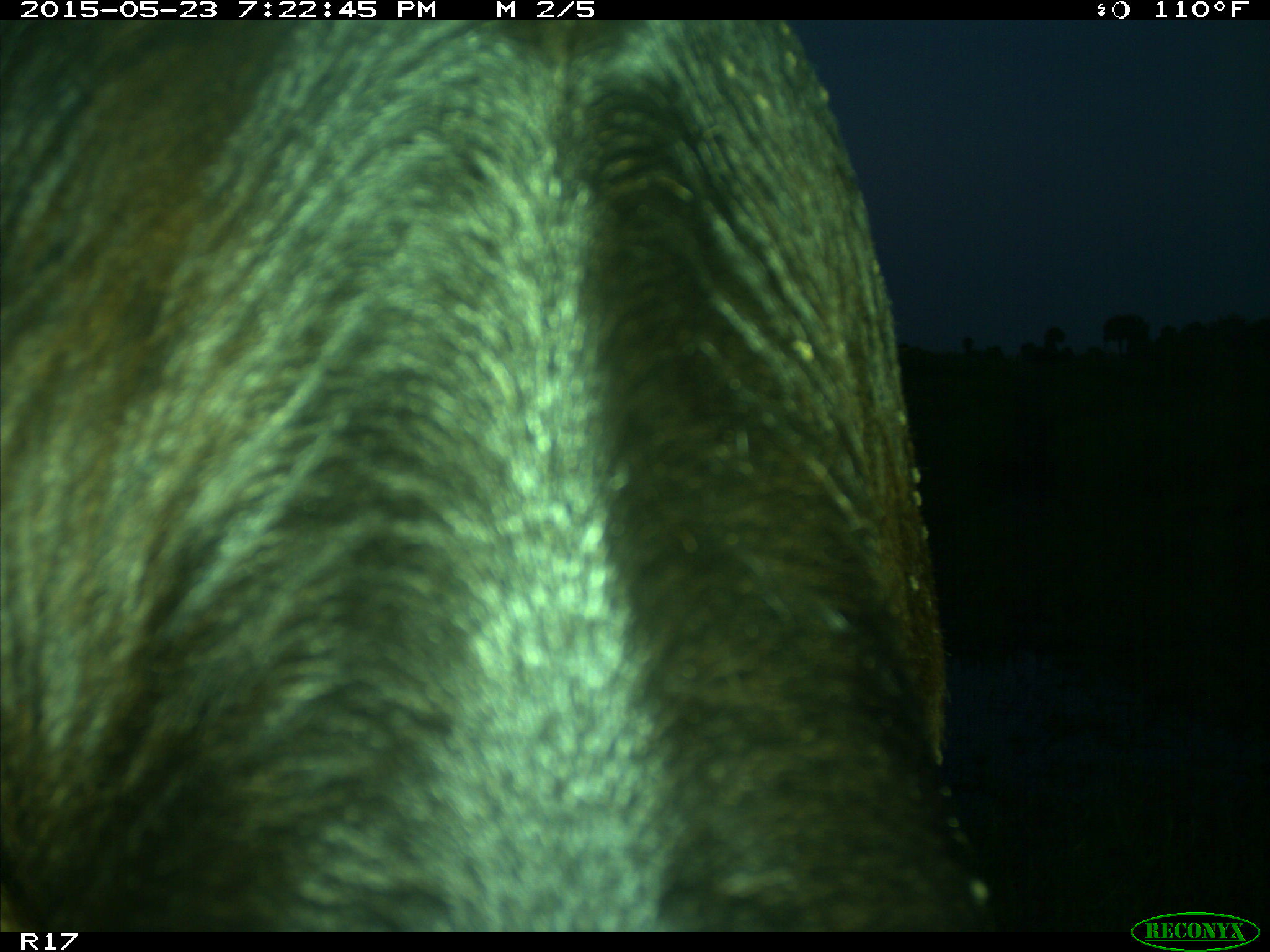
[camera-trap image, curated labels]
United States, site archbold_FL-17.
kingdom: Animalia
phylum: Chordata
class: Mammalia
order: Artiodactyla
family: Bovidae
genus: Bos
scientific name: Bos taurus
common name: domestic cow